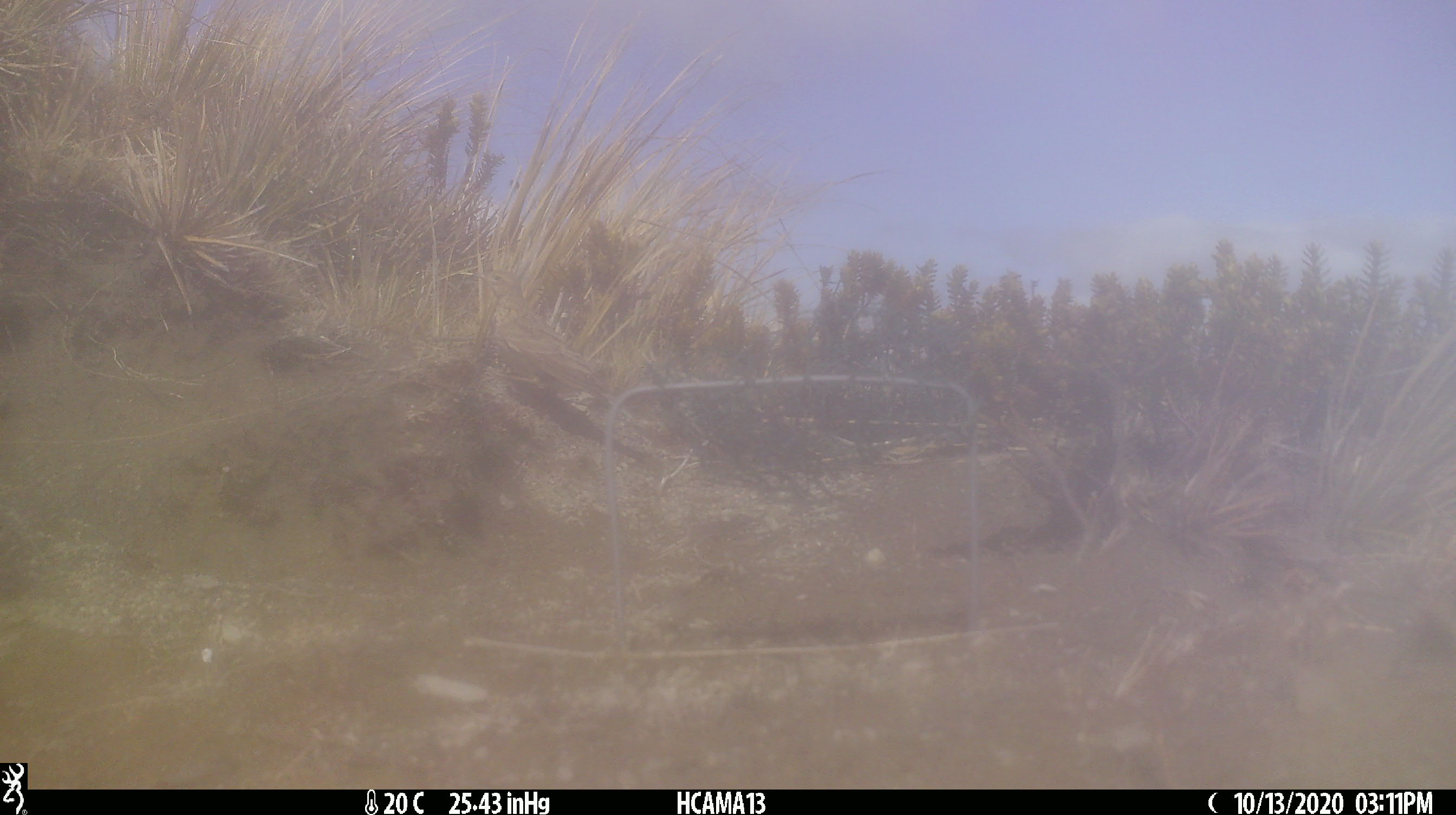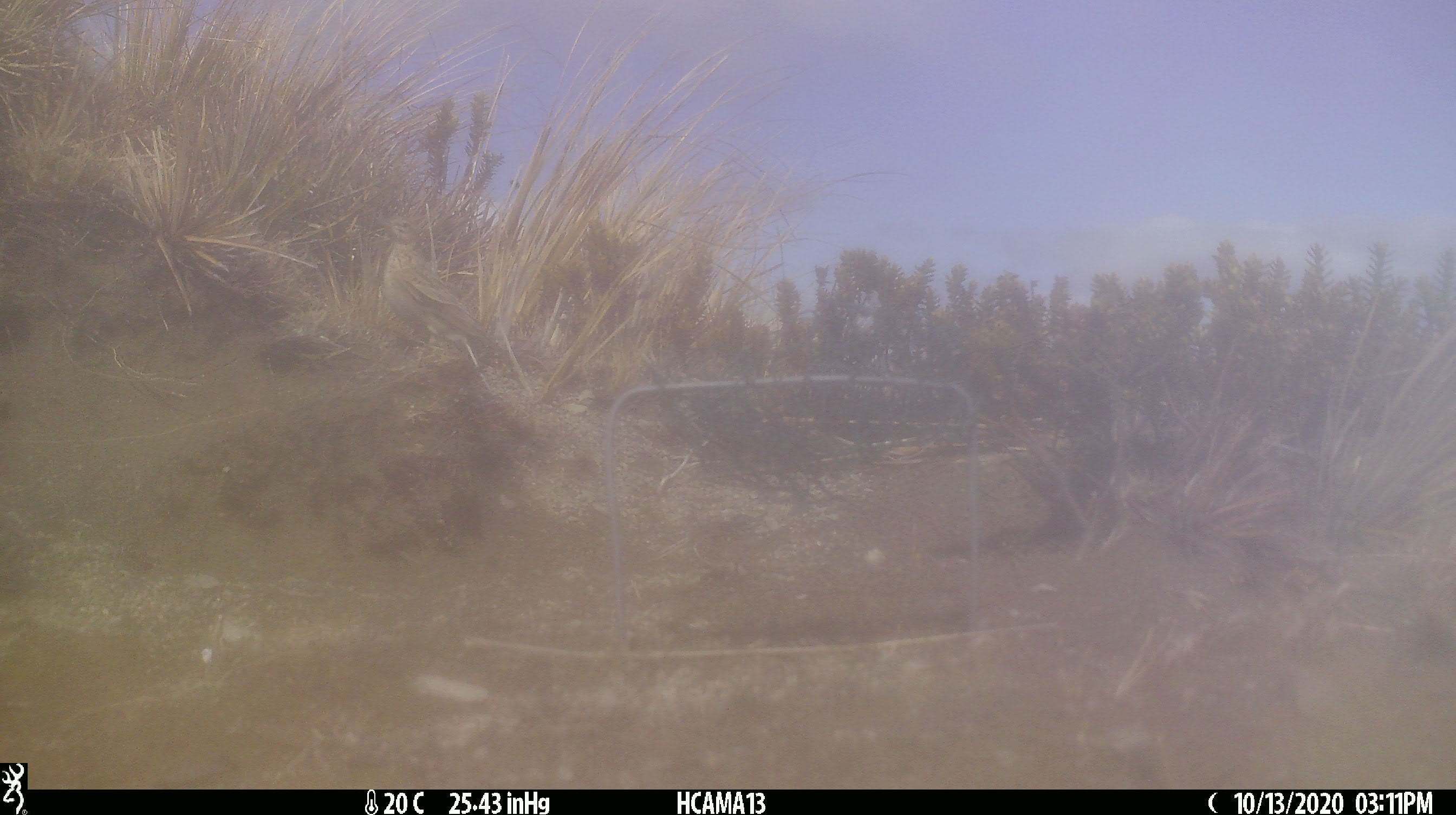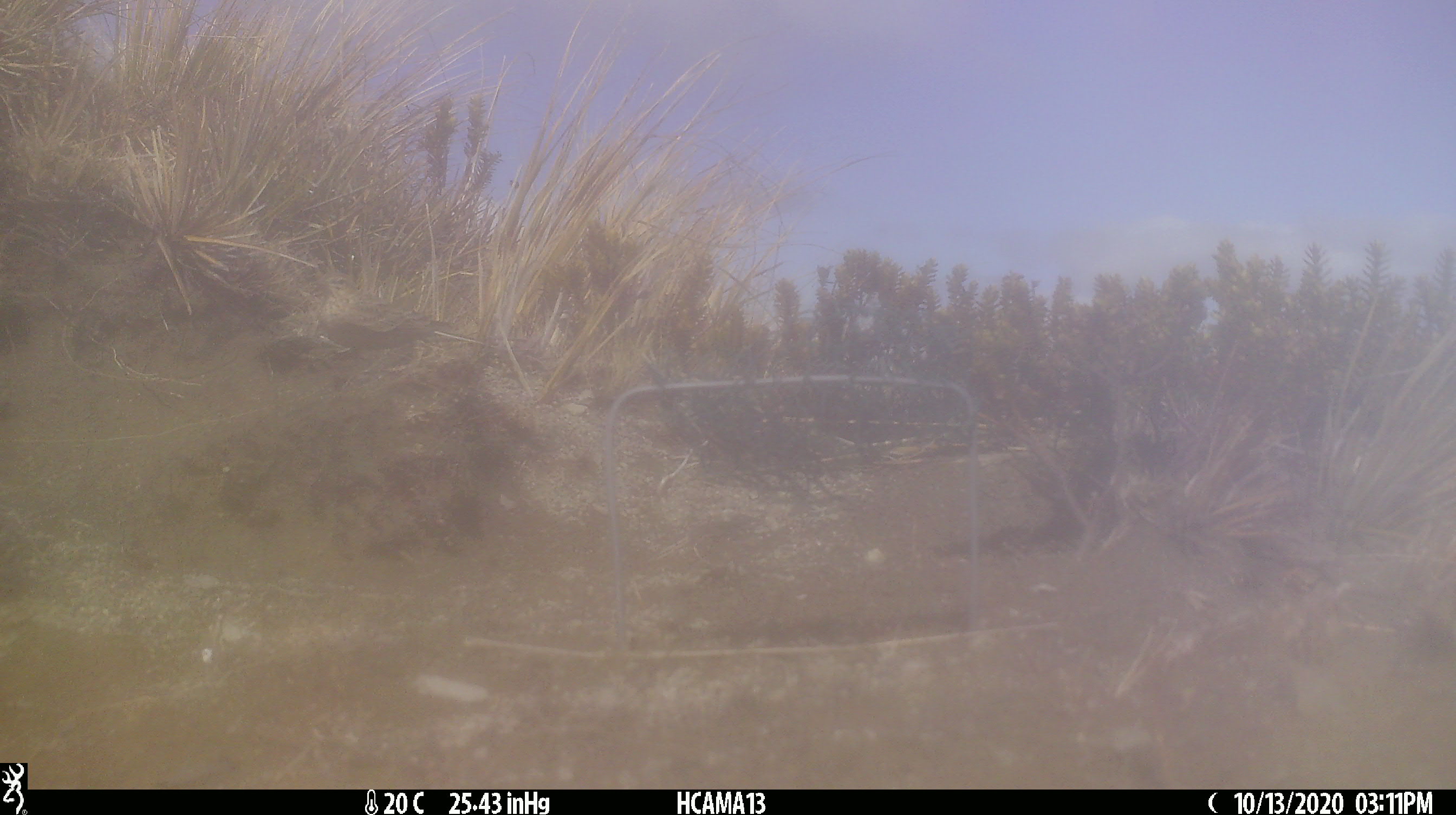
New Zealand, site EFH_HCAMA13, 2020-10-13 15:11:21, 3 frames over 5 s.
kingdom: Animalia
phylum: Chordata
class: Aves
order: Passeriformes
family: Motacillidae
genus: Anthus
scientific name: Anthus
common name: pipit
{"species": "pipit (Anthus)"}